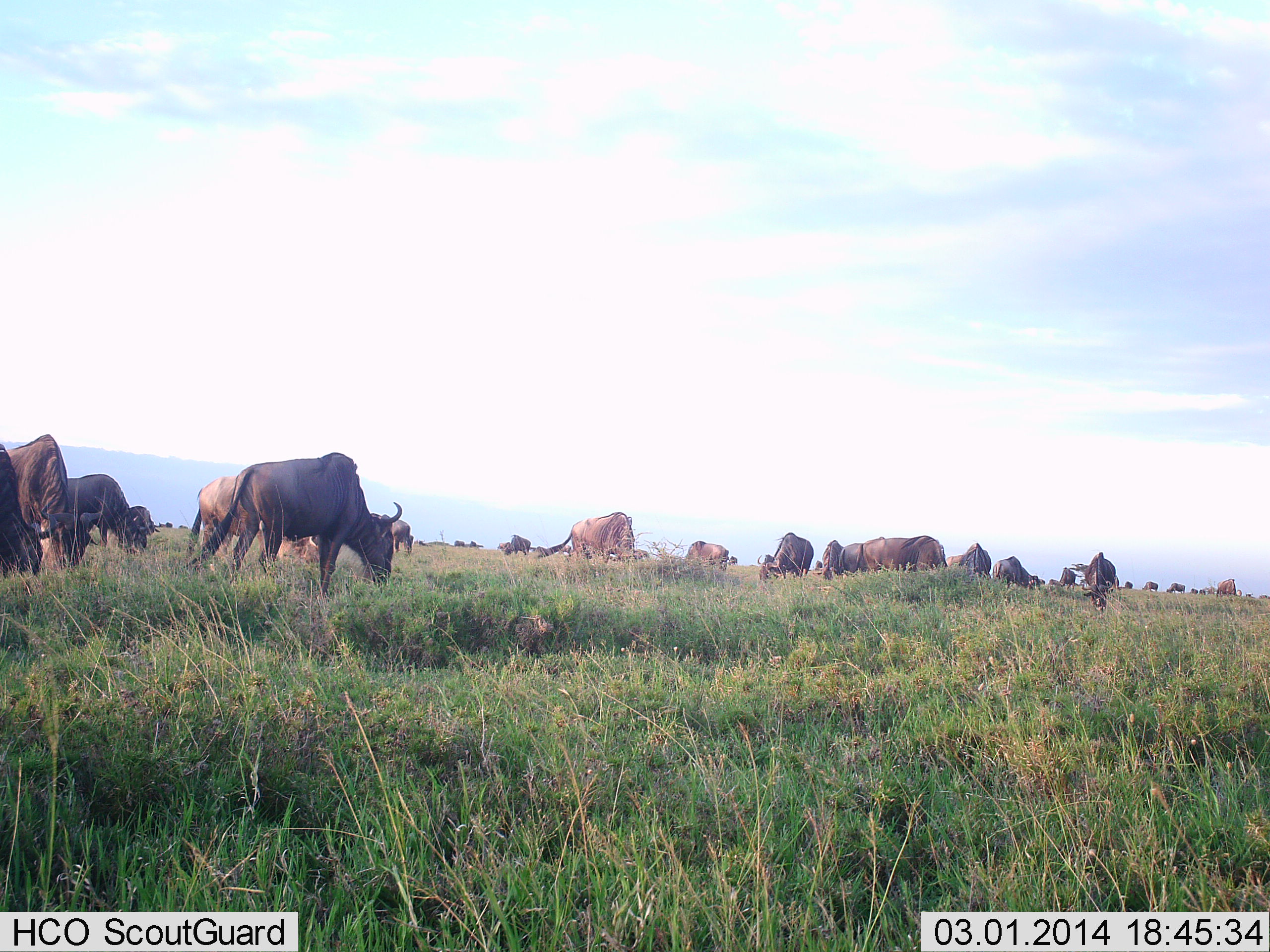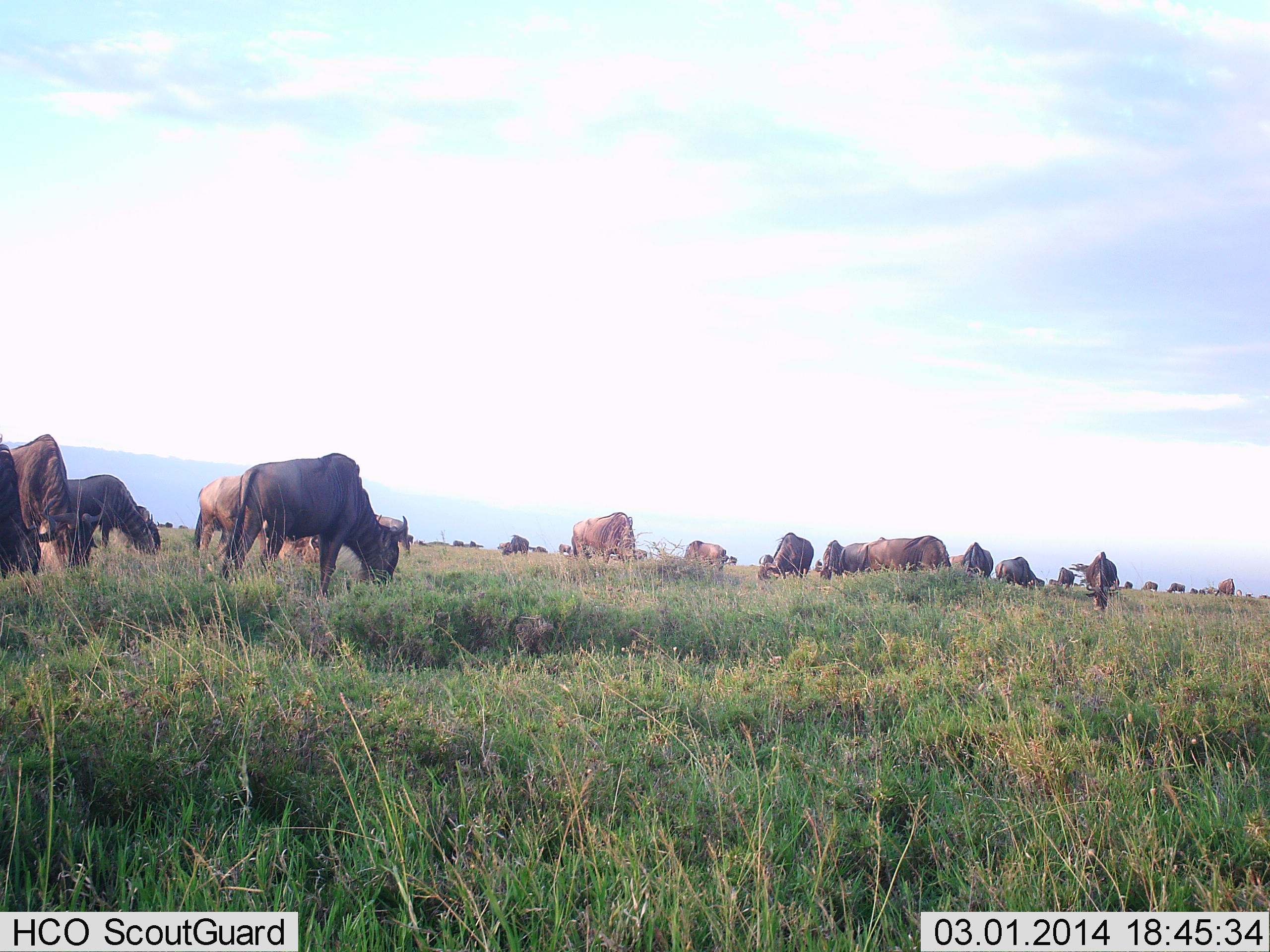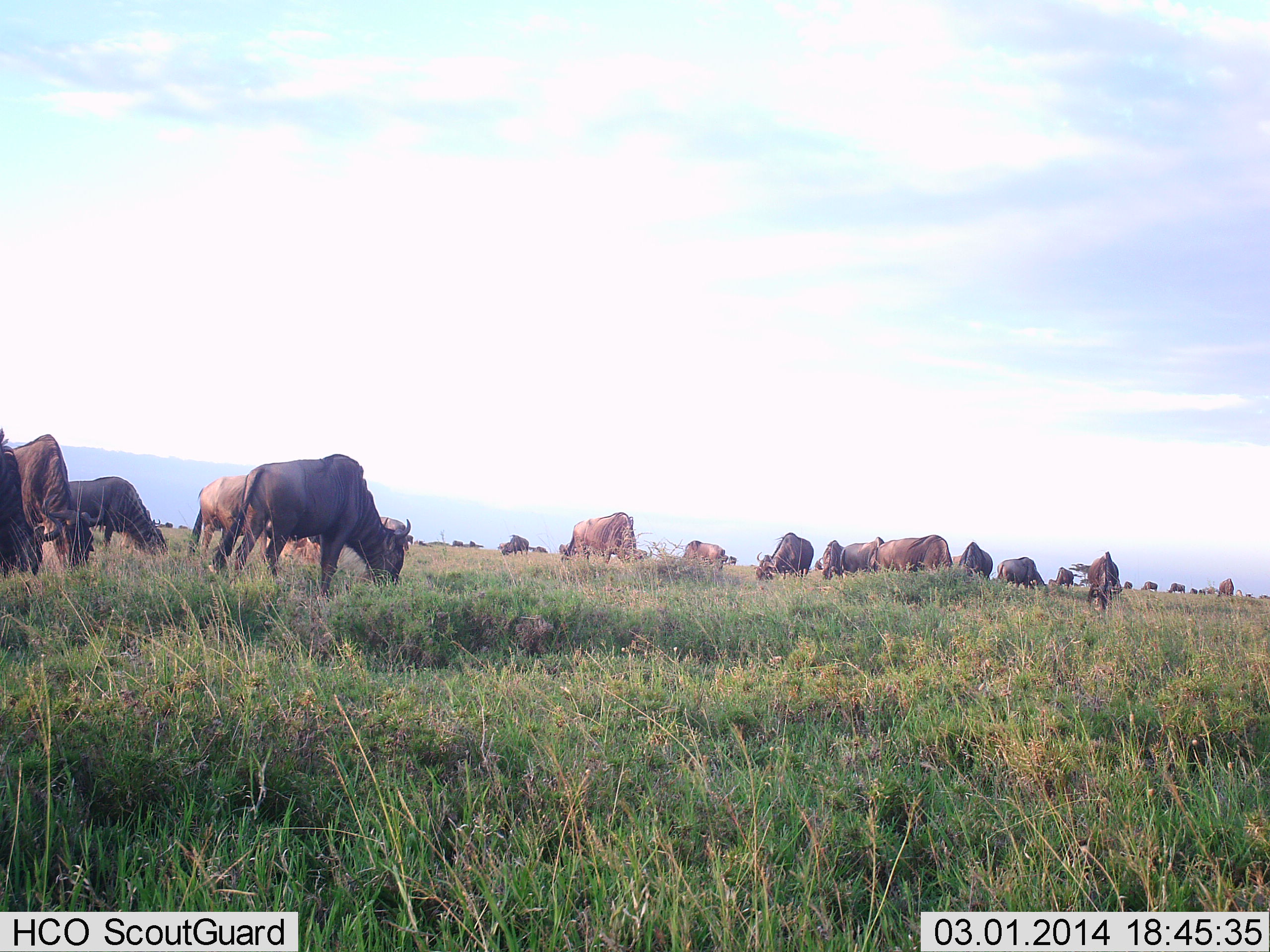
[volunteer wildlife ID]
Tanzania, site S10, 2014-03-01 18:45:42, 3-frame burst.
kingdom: Animalia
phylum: Chordata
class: Mammalia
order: Artiodactyla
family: Bovidae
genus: Connochaetes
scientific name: Connochaetes taurinus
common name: blue wildebeest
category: wildebeest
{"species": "wildebeest (blue wildebeest) (Connochaetes taurinus)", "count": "11-50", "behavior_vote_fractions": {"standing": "20%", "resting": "0%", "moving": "0%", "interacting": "0%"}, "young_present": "0%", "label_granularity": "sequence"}